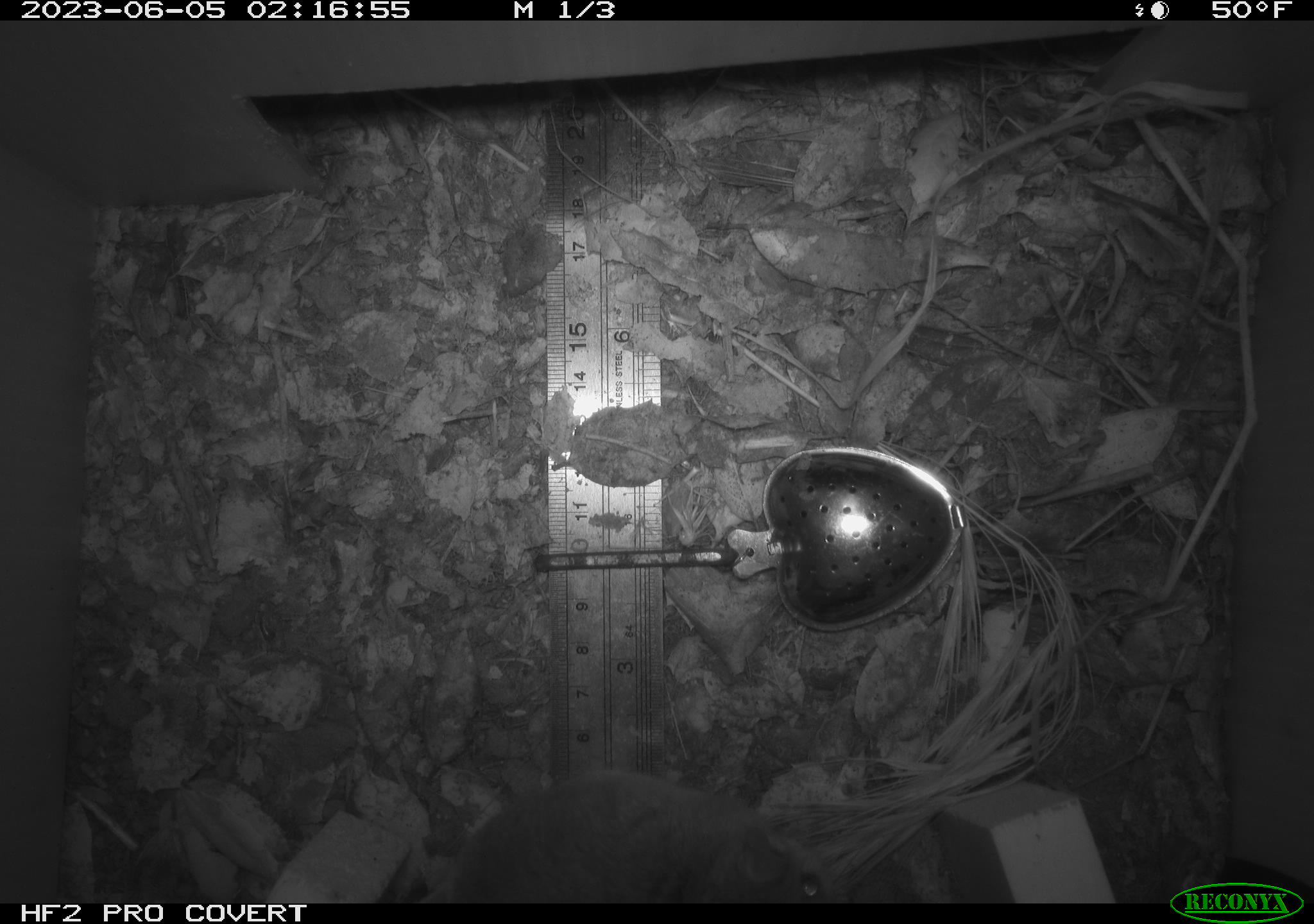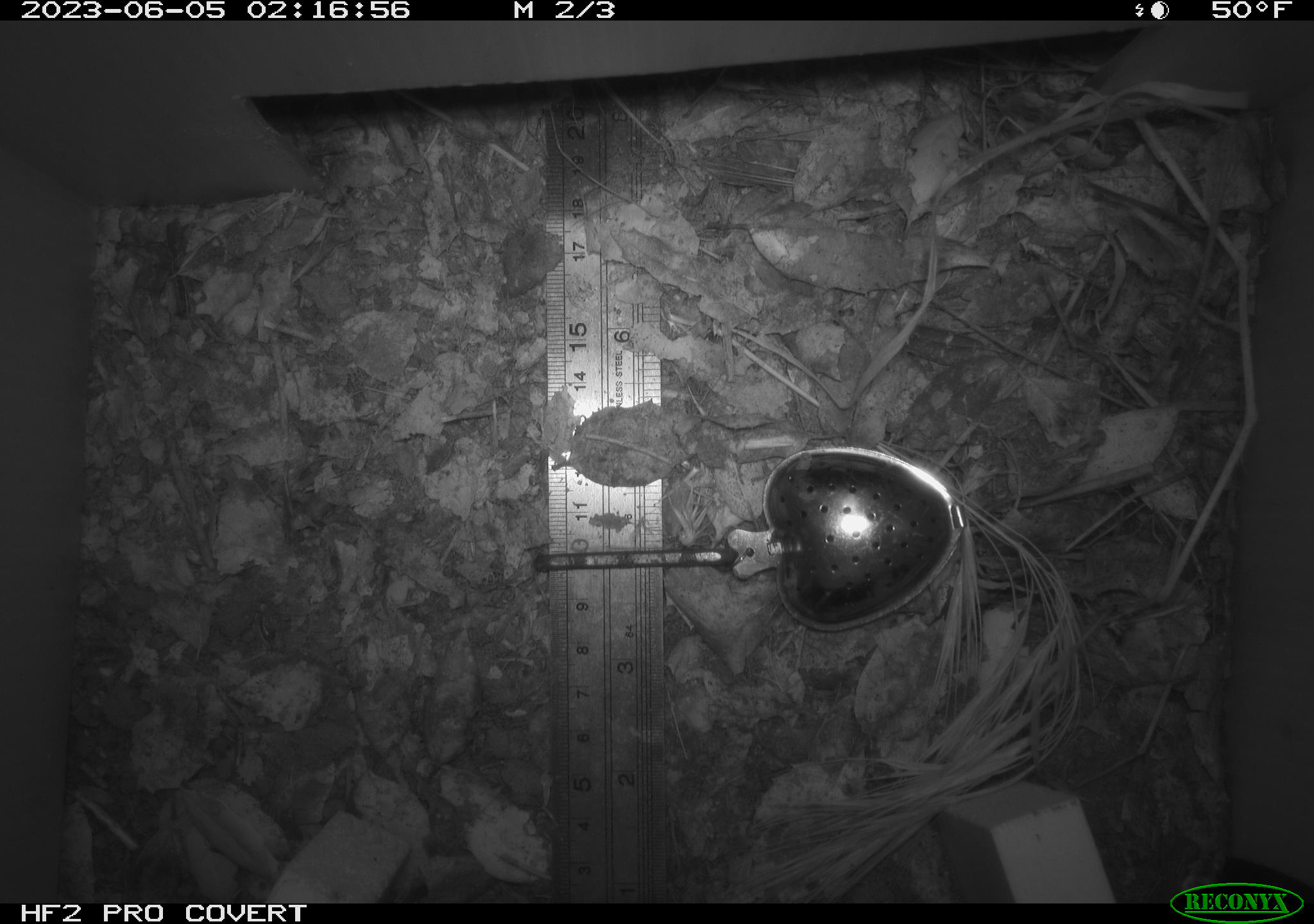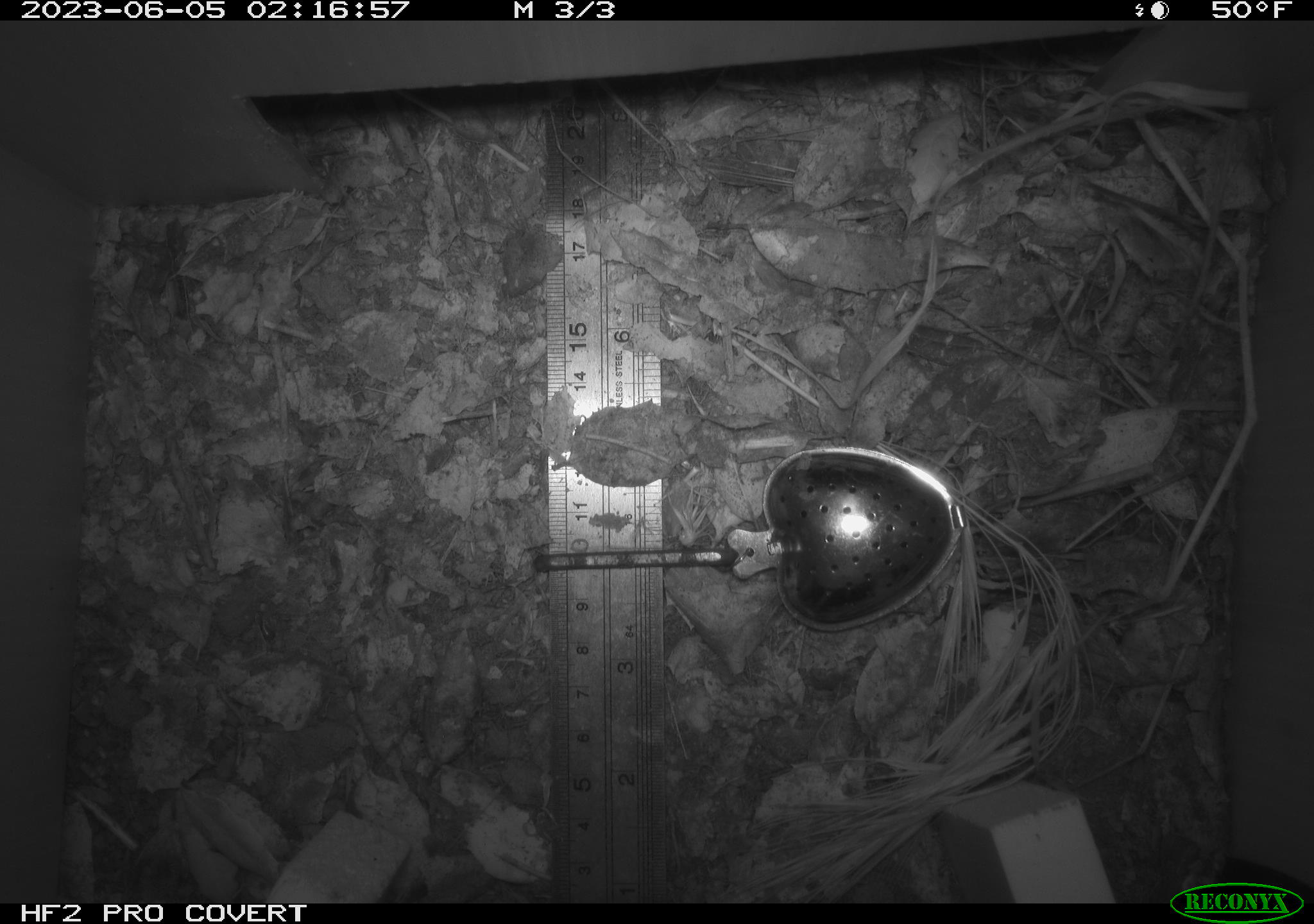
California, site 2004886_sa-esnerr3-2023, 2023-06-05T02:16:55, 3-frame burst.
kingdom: Animalia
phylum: Chordata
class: Mammalia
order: Rodentia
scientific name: Rodentia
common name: mouse species